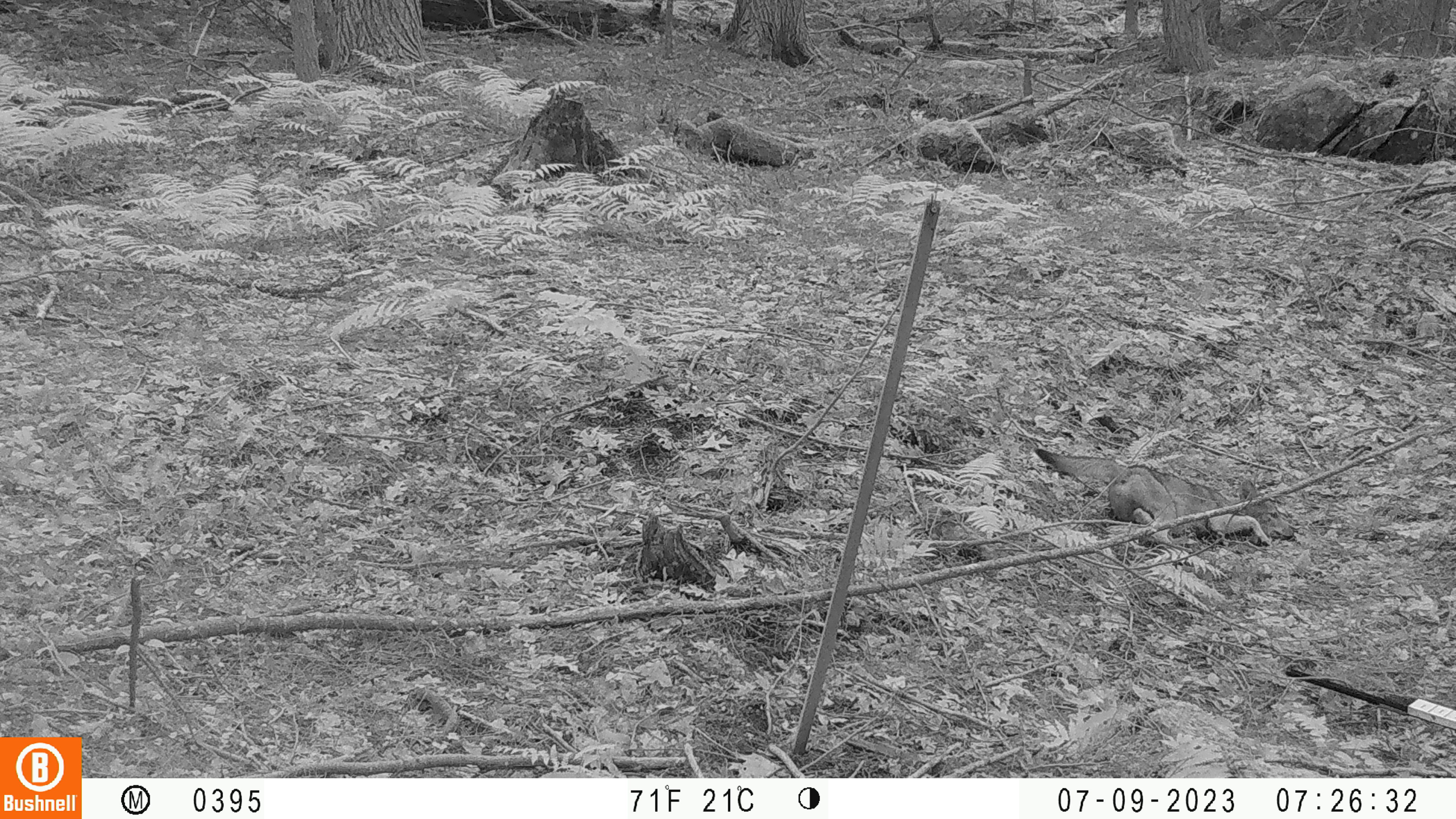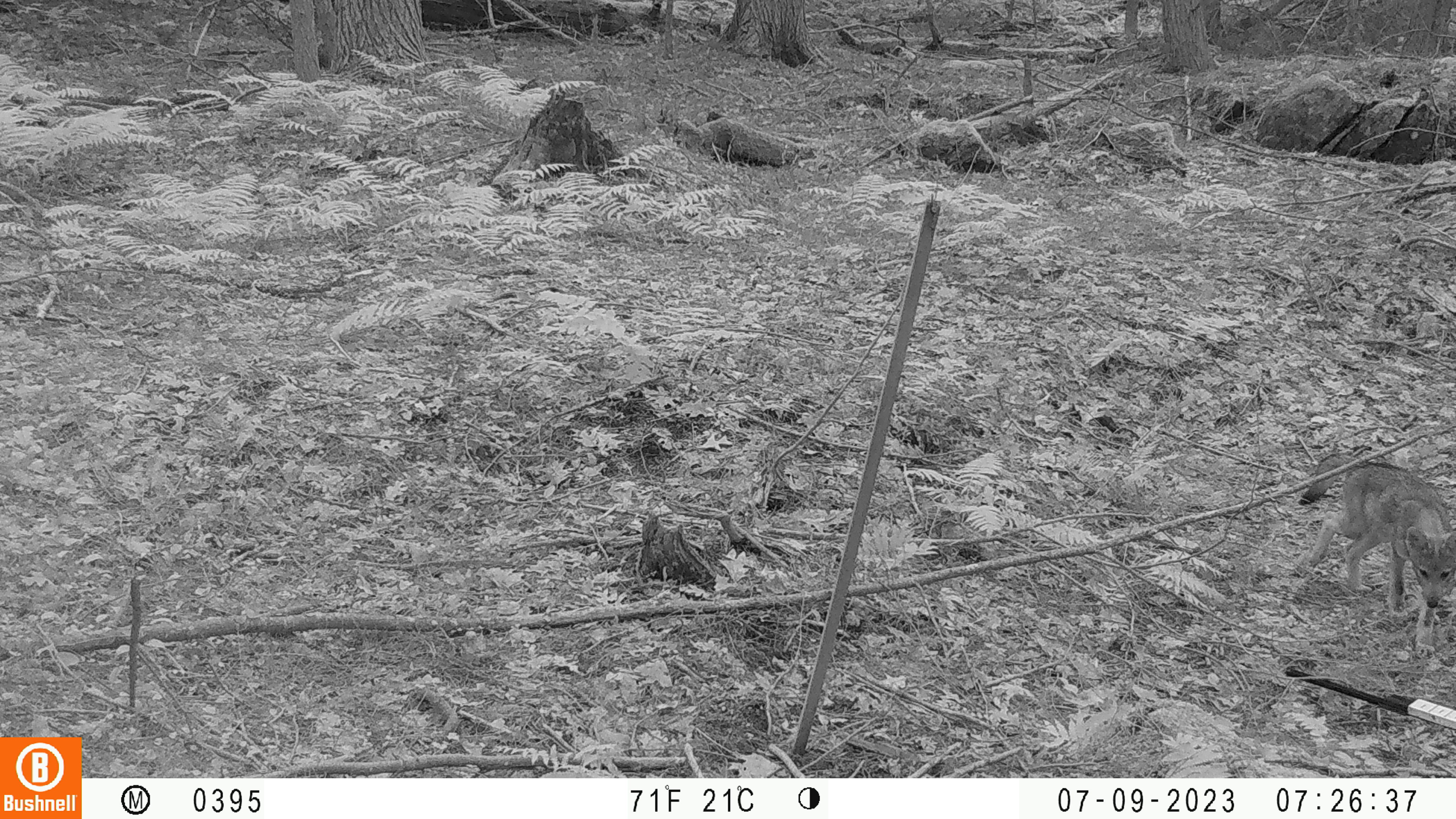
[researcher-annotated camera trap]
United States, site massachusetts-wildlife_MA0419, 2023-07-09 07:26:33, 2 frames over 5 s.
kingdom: Animalia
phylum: Chordata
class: Mammalia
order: Carnivora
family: Canidae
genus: Urocyon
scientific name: Urocyon cinereoargenteus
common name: gray fox